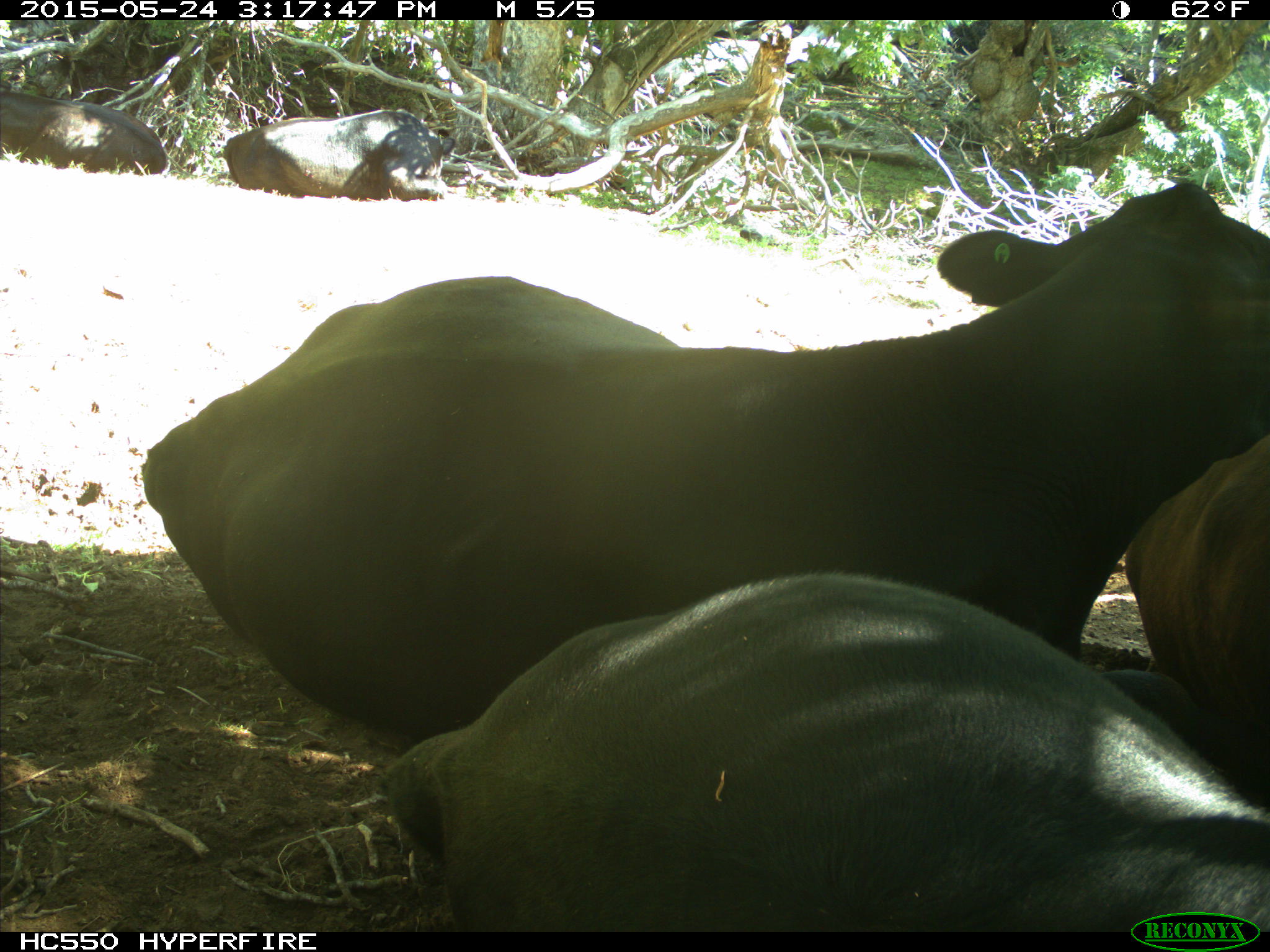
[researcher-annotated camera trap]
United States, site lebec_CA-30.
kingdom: Animalia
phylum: Chordata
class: Mammalia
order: Artiodactyla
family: Bovidae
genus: Bos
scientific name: Bos taurus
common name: domestic cow